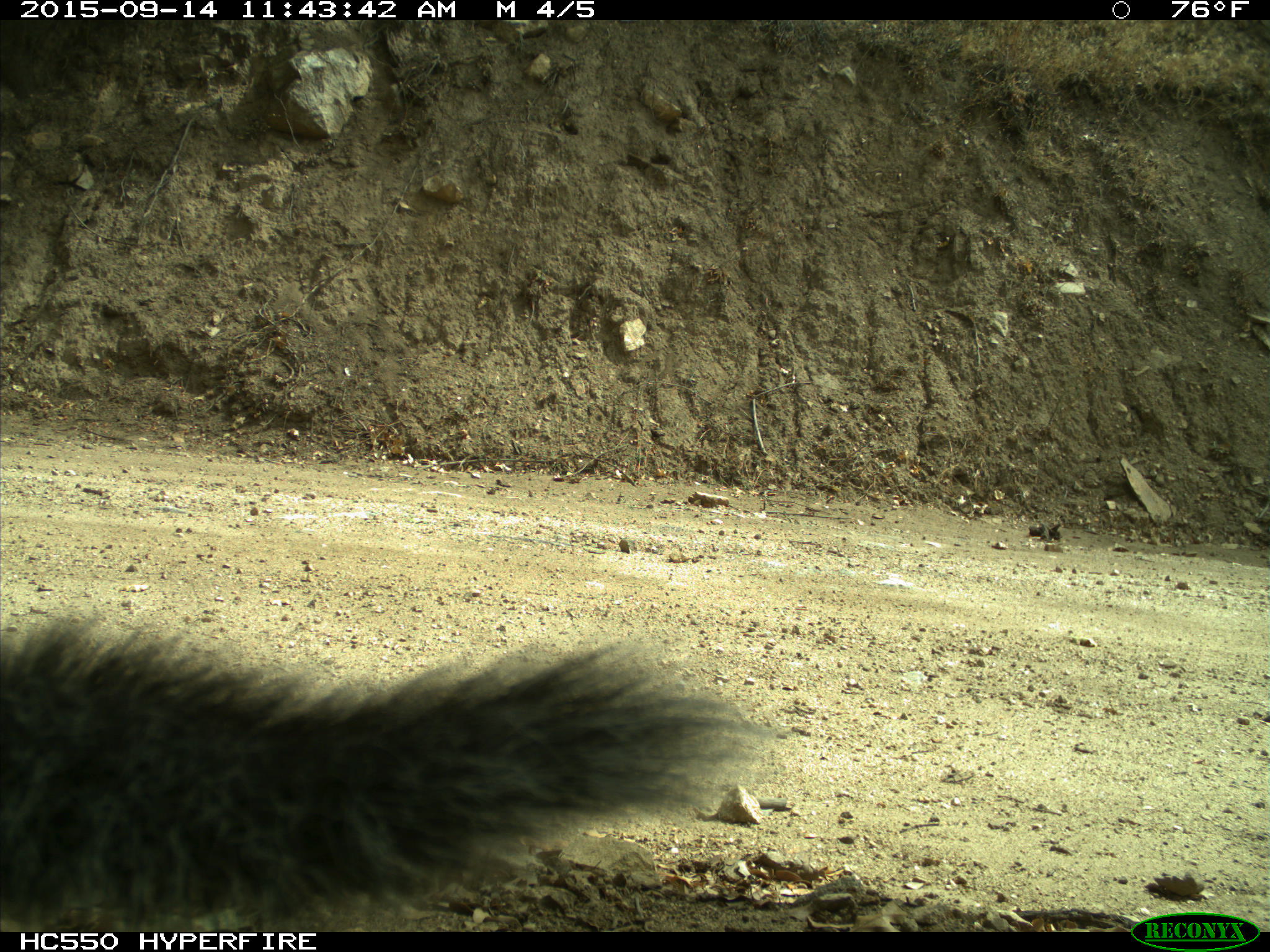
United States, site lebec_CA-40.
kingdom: Animalia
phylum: Chordata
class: Mammalia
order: Rodentia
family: Sciuridae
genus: Sciurus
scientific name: Sciurus carolinensis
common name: eastern gray squirrel